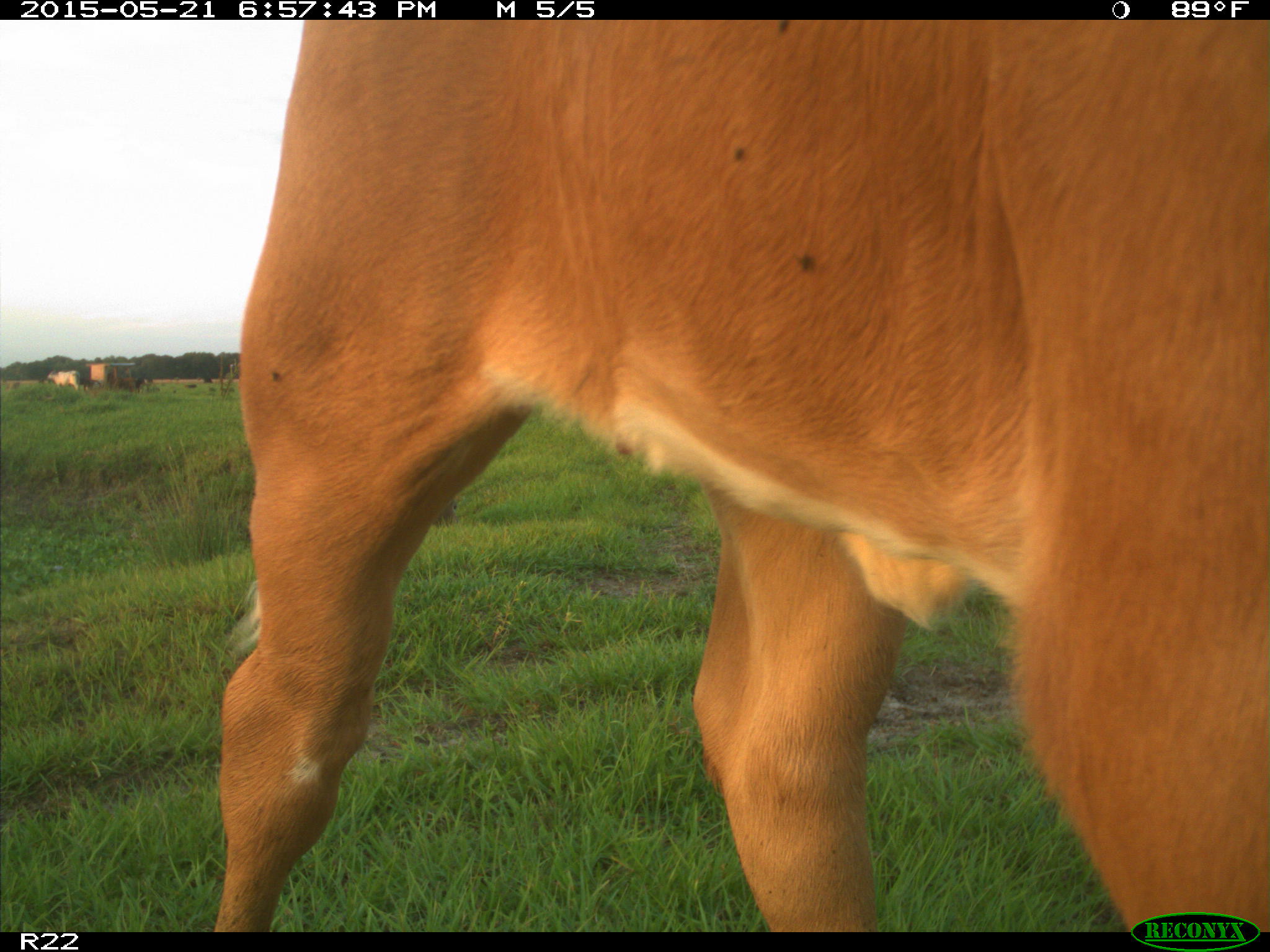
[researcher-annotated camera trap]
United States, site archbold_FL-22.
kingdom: Animalia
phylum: Chordata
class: Mammalia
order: Artiodactyla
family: Bovidae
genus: Bos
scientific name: Bos taurus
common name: domestic cow